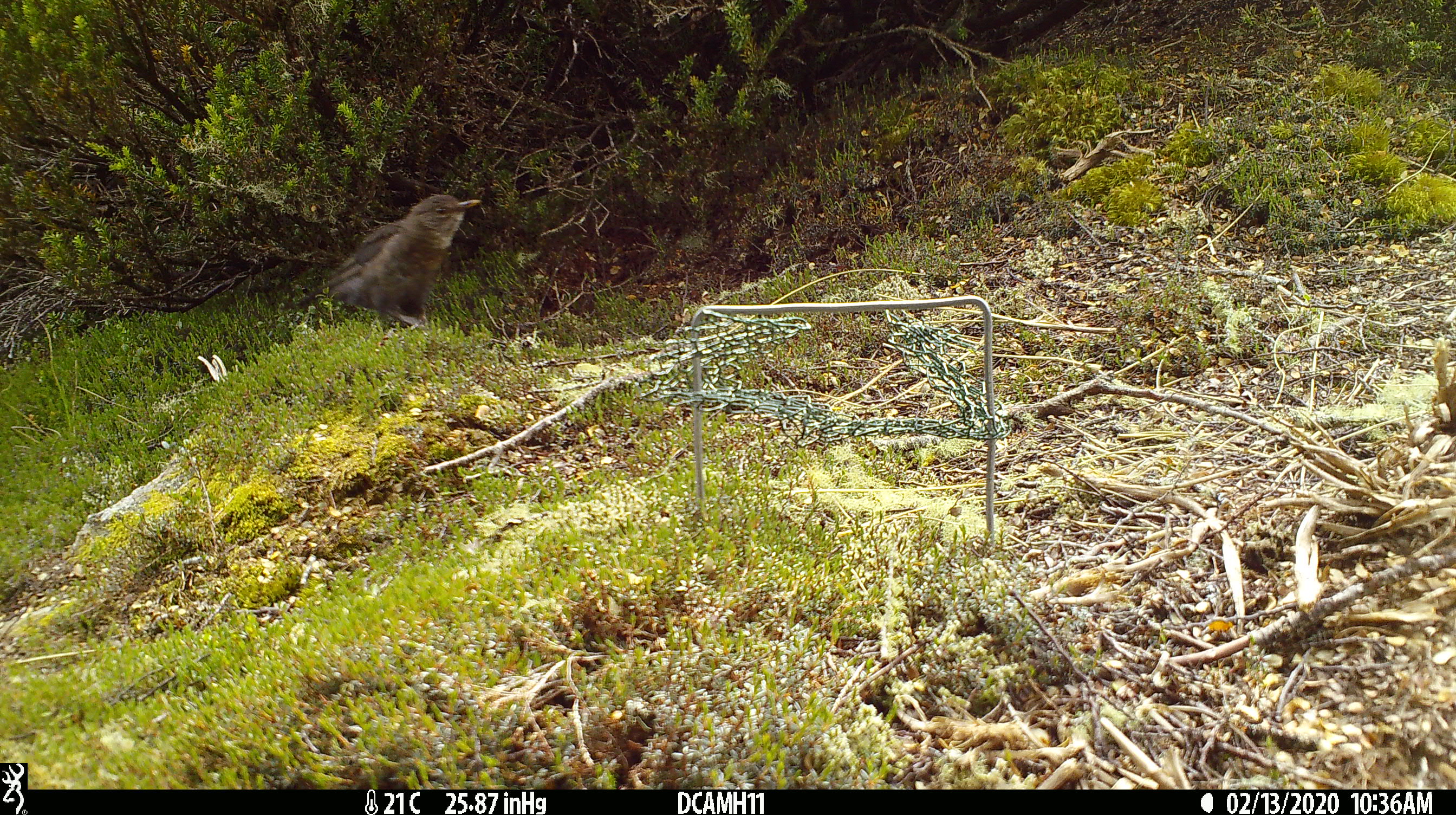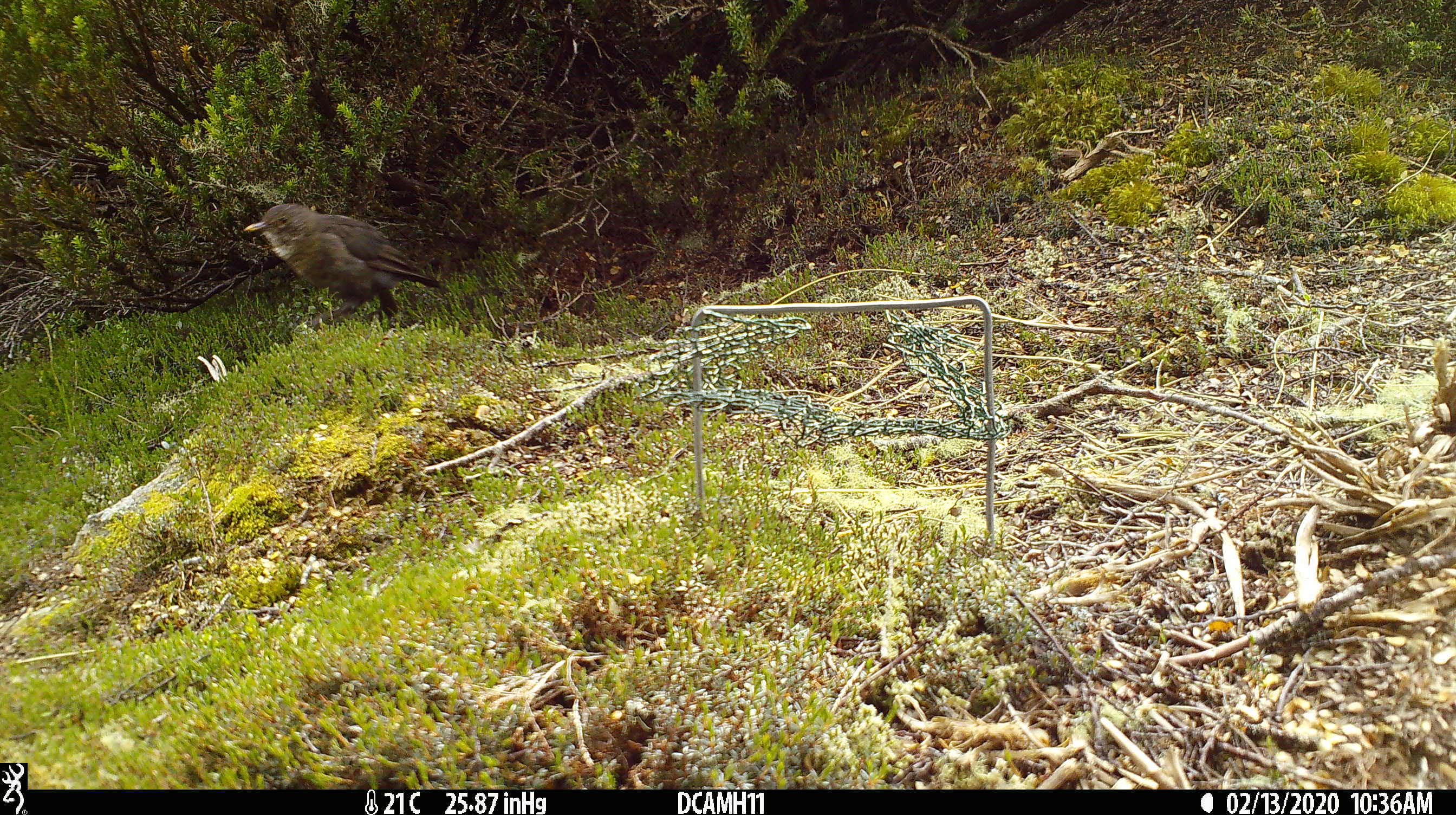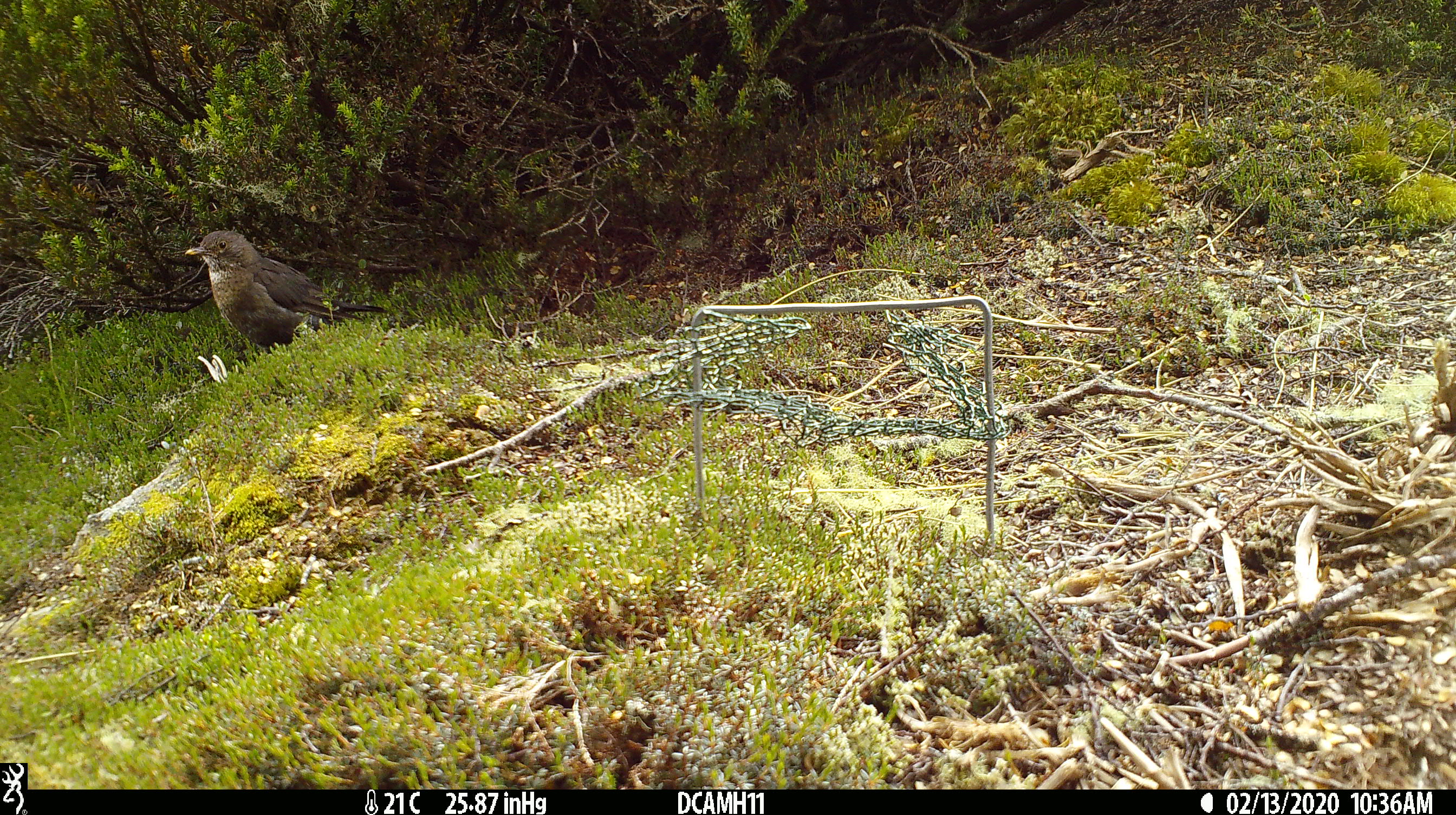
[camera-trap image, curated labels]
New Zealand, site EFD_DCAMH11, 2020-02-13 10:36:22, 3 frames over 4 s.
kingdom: Animalia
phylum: Chordata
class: Aves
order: Passeriformes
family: Turdidae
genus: Turdus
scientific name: Turdus merula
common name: eurasian blackbird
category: blackbird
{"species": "blackbird (eurasian blackbird) (Turdus merula)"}